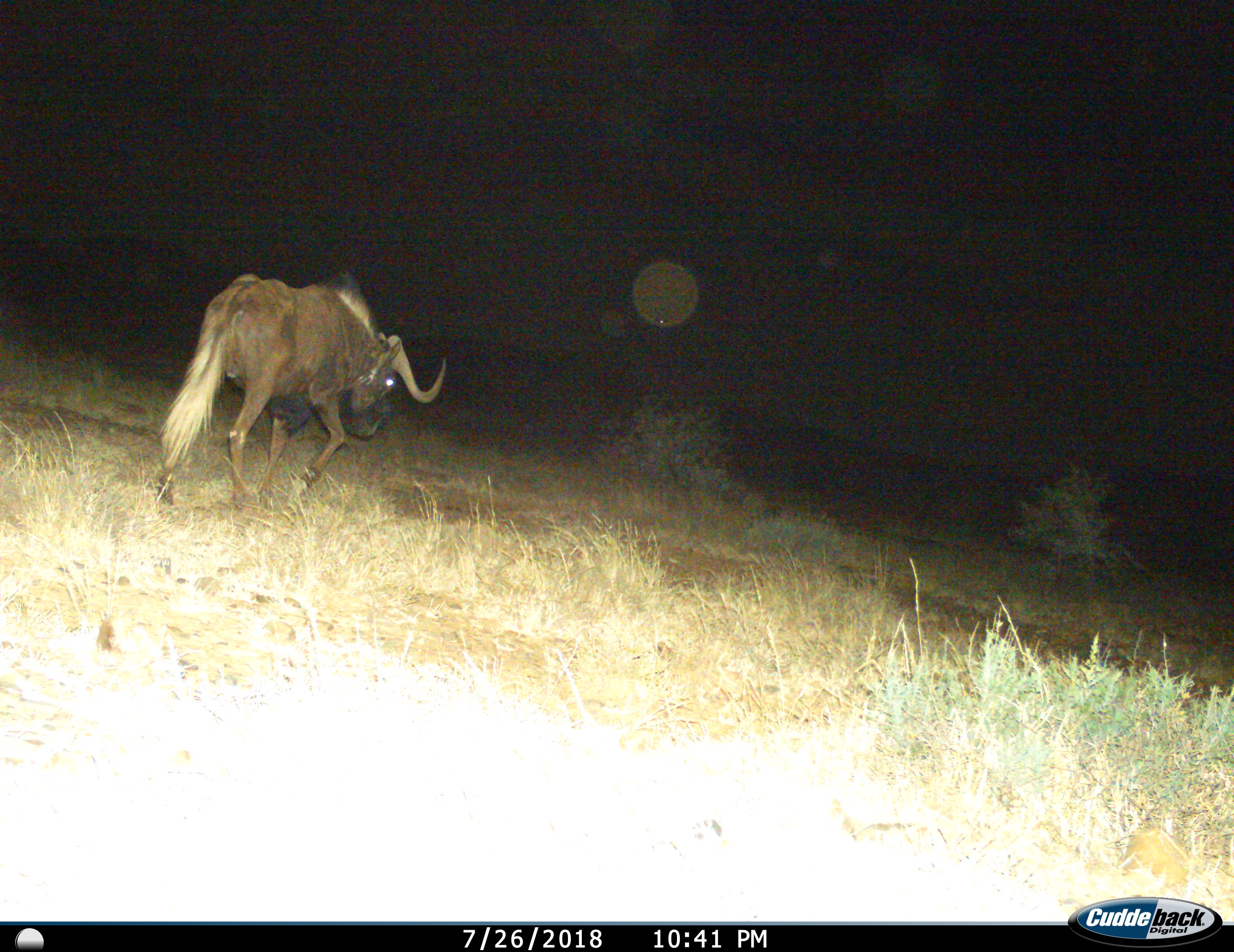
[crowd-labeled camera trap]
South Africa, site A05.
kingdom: Animalia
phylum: Chordata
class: Mammalia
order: Artiodactyla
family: Bovidae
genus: Connochaetes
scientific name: Connochaetes gnou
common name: black wildebeest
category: wildebeestblack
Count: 1.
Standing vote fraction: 10%.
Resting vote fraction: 0%.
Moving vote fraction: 90%.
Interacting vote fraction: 0%.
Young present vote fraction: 0%.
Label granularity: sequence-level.